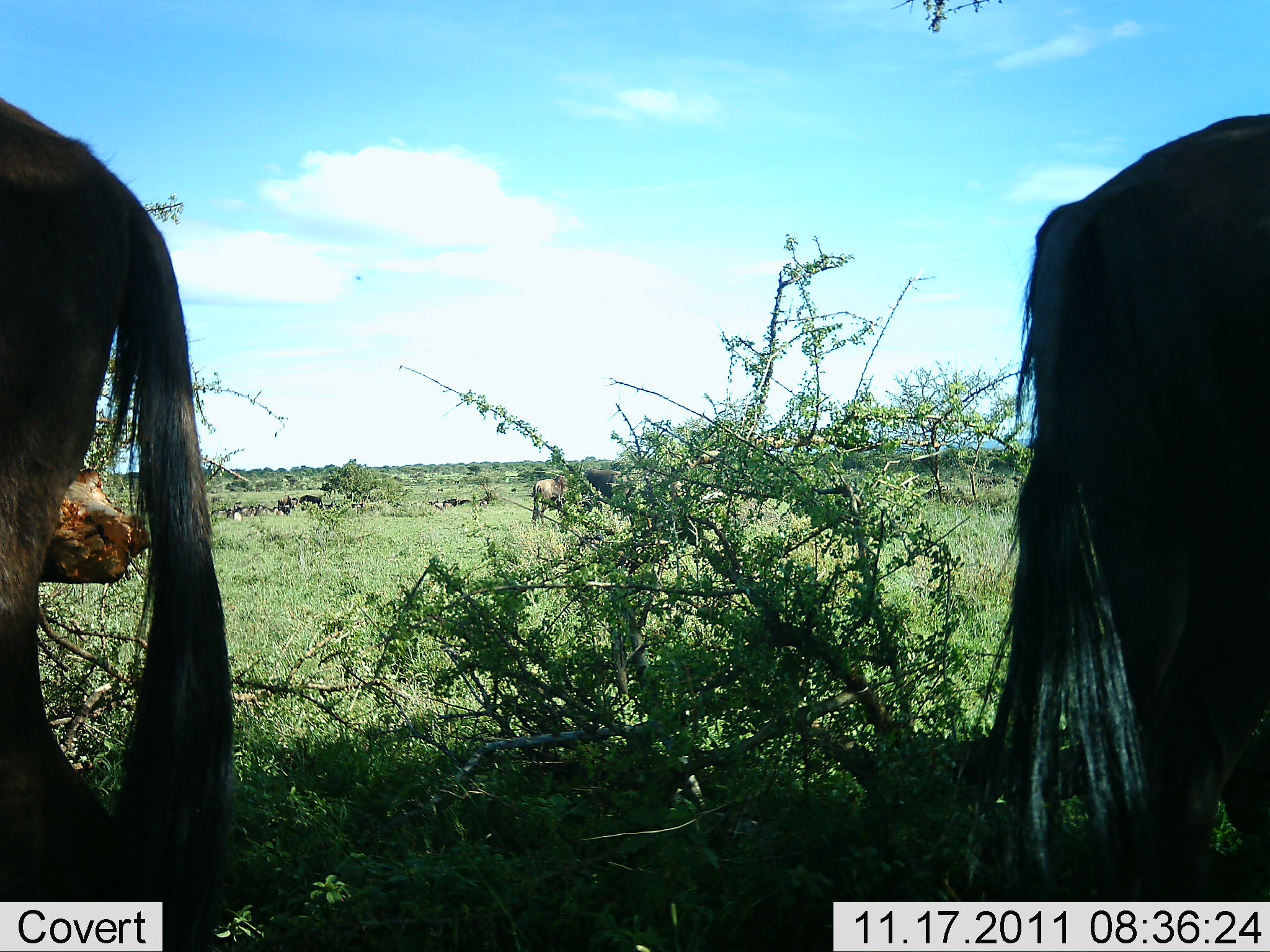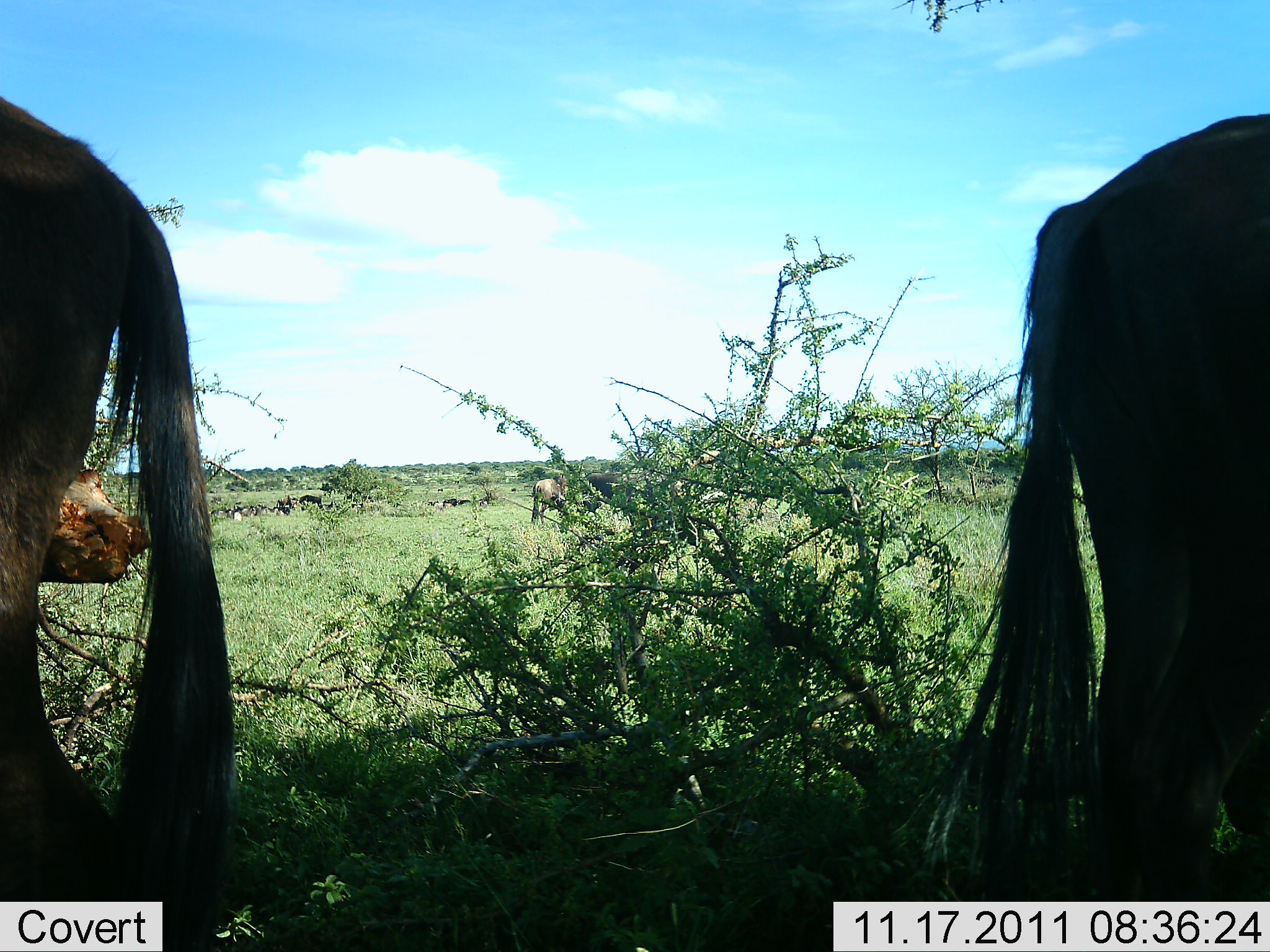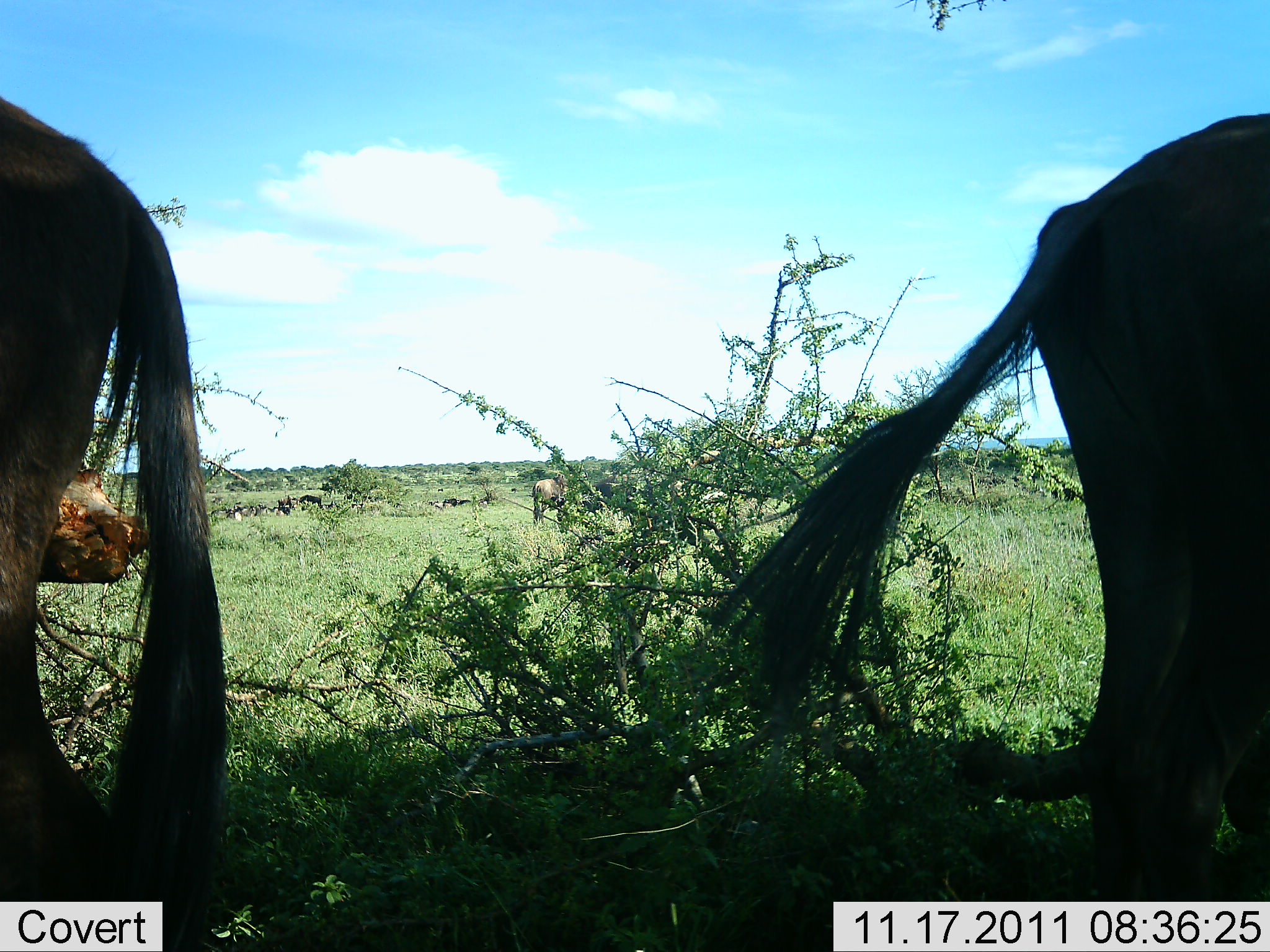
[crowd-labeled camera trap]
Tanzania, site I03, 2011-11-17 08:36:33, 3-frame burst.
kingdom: Animalia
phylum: Chordata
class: Mammalia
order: Artiodactyla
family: Bovidae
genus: Connochaetes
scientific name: Connochaetes taurinus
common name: blue wildebeest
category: wildebeest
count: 4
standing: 100%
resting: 0%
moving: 8%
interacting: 0%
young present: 0%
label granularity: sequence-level